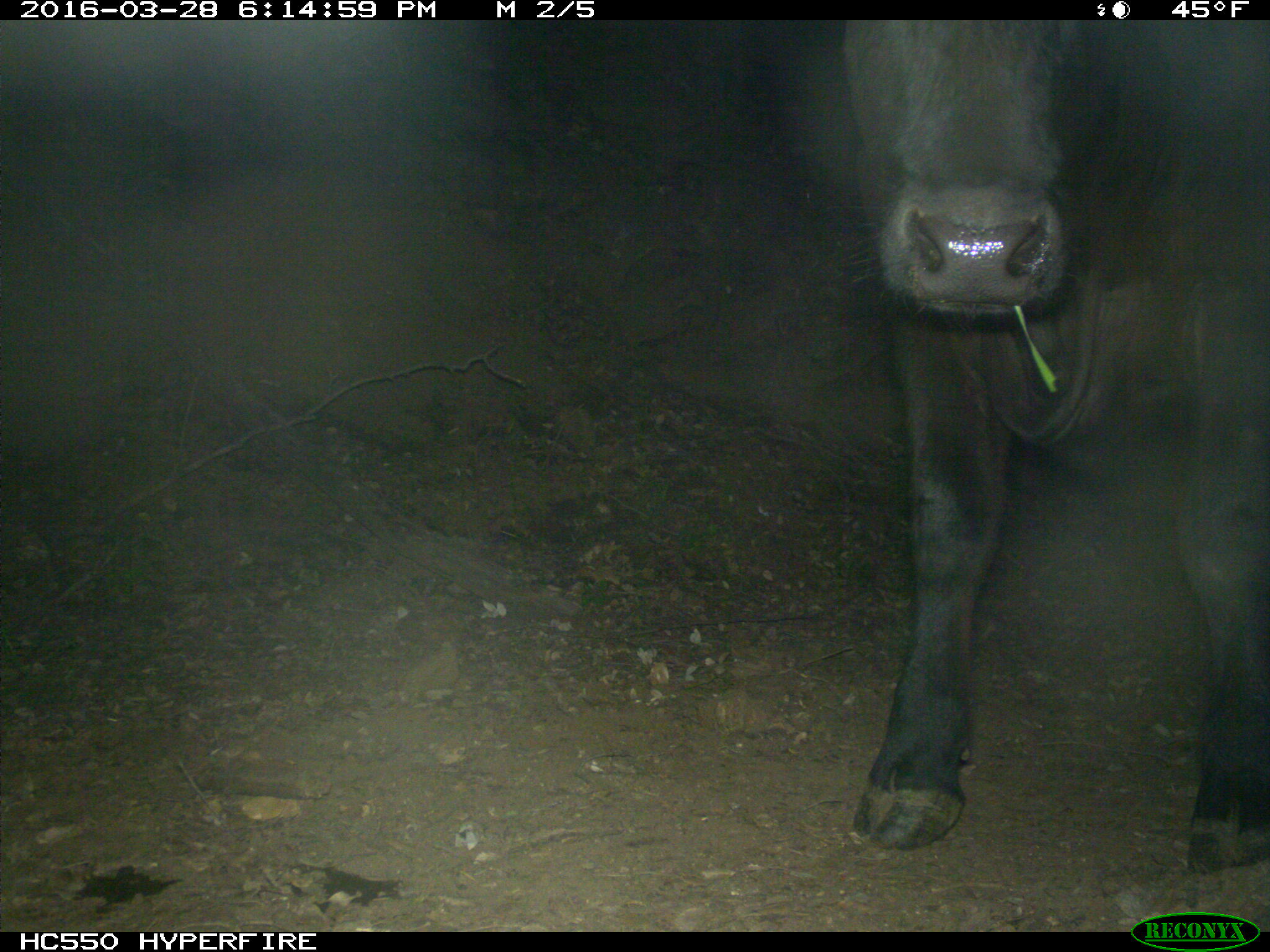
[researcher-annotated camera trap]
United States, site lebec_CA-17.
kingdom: Animalia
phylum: Chordata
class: Mammalia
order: Artiodactyla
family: Bovidae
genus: Bos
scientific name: Bos taurus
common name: domestic cow